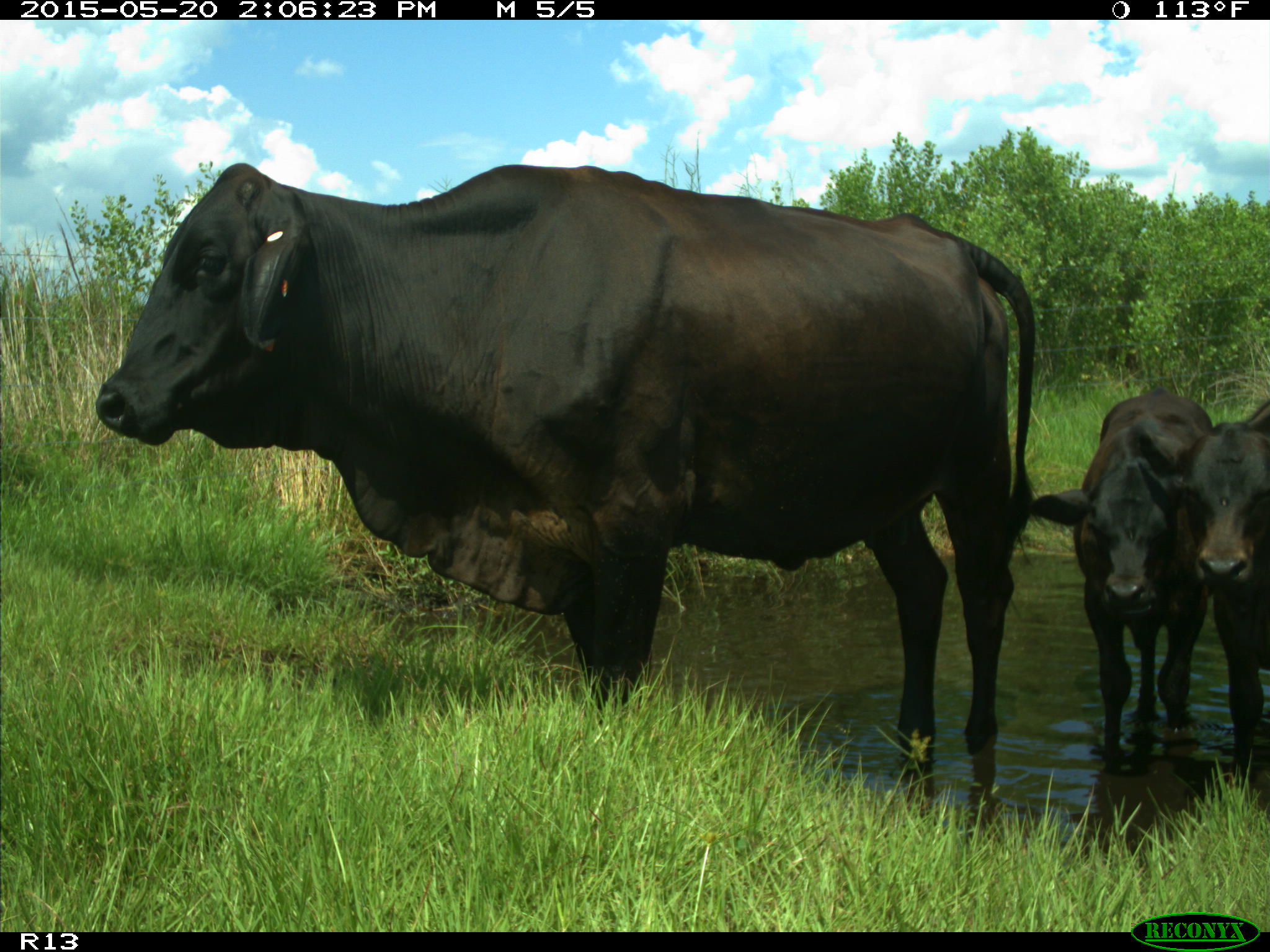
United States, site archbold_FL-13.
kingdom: Animalia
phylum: Chordata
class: Mammalia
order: Artiodactyla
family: Bovidae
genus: Bos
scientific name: Bos taurus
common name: domestic cow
Bos taurus (domestic cow).